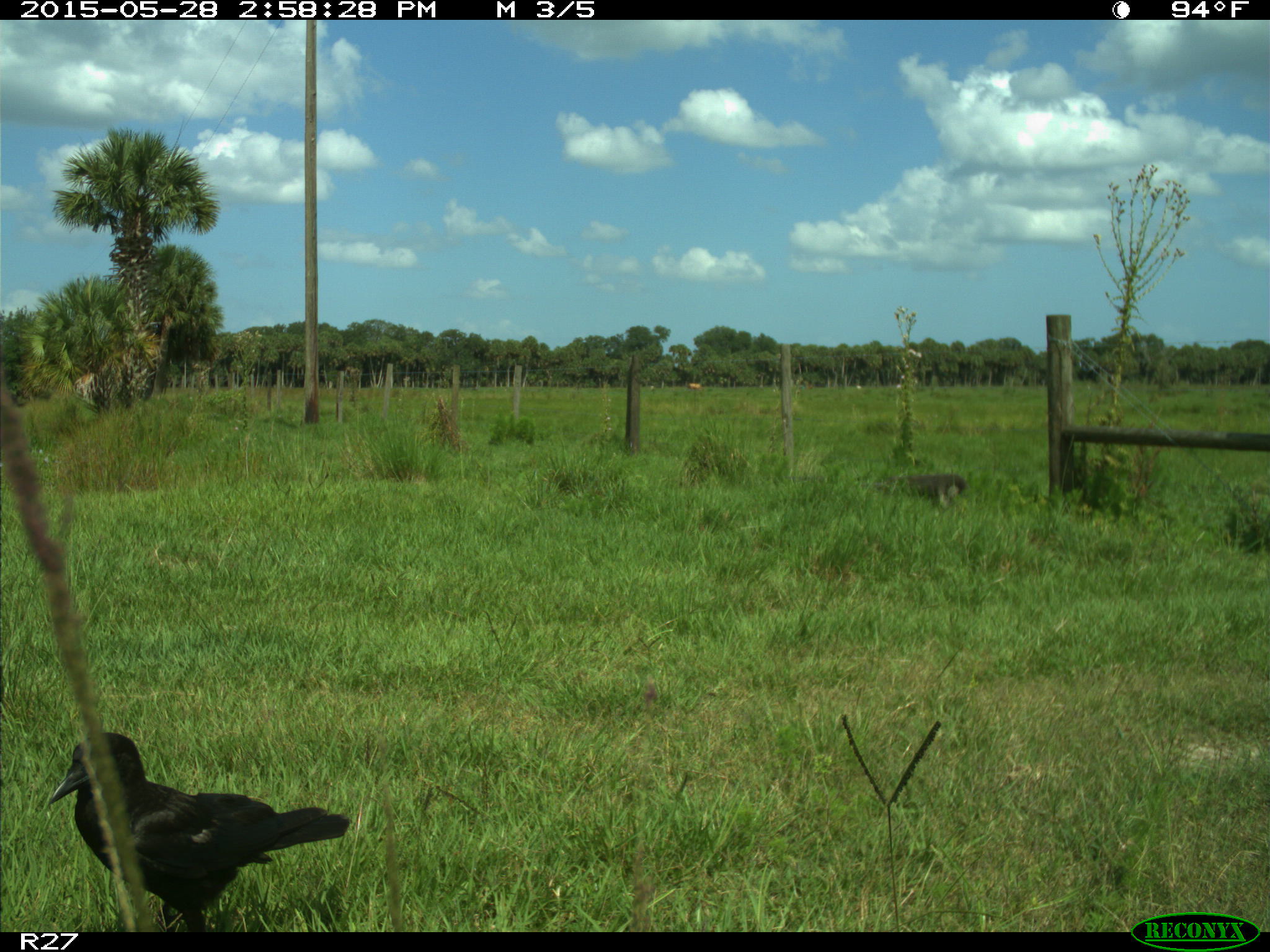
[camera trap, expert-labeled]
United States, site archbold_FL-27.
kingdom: Animalia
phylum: Chordata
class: Aves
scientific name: Aves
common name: birds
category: unidentified bird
Unidentified bird (birds) (Aves).